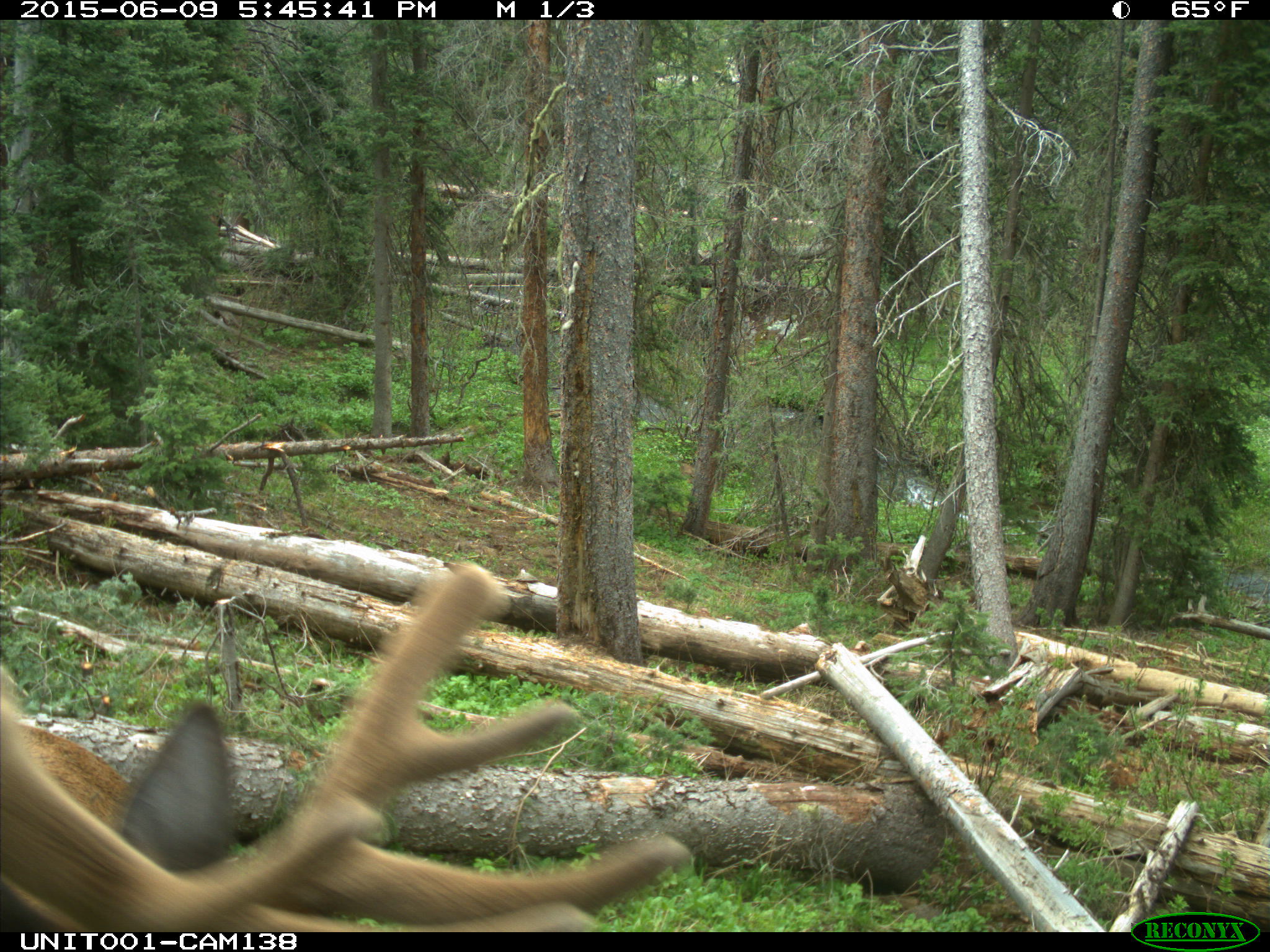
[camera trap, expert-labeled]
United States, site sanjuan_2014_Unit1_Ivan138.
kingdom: Animalia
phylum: Chordata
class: Mammalia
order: Artiodactyla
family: Cervidae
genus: Cervus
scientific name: Cervus elaphus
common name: red deer